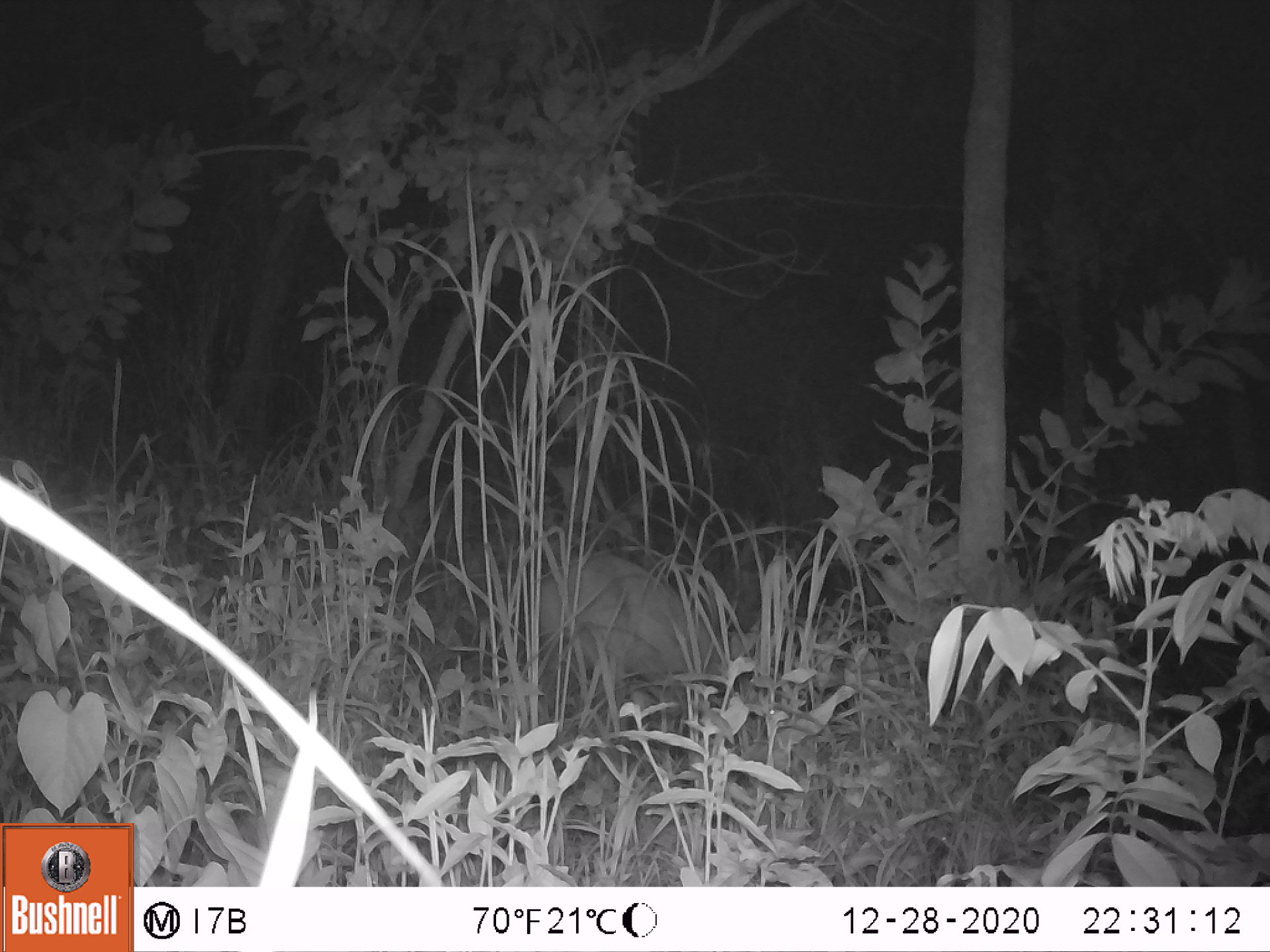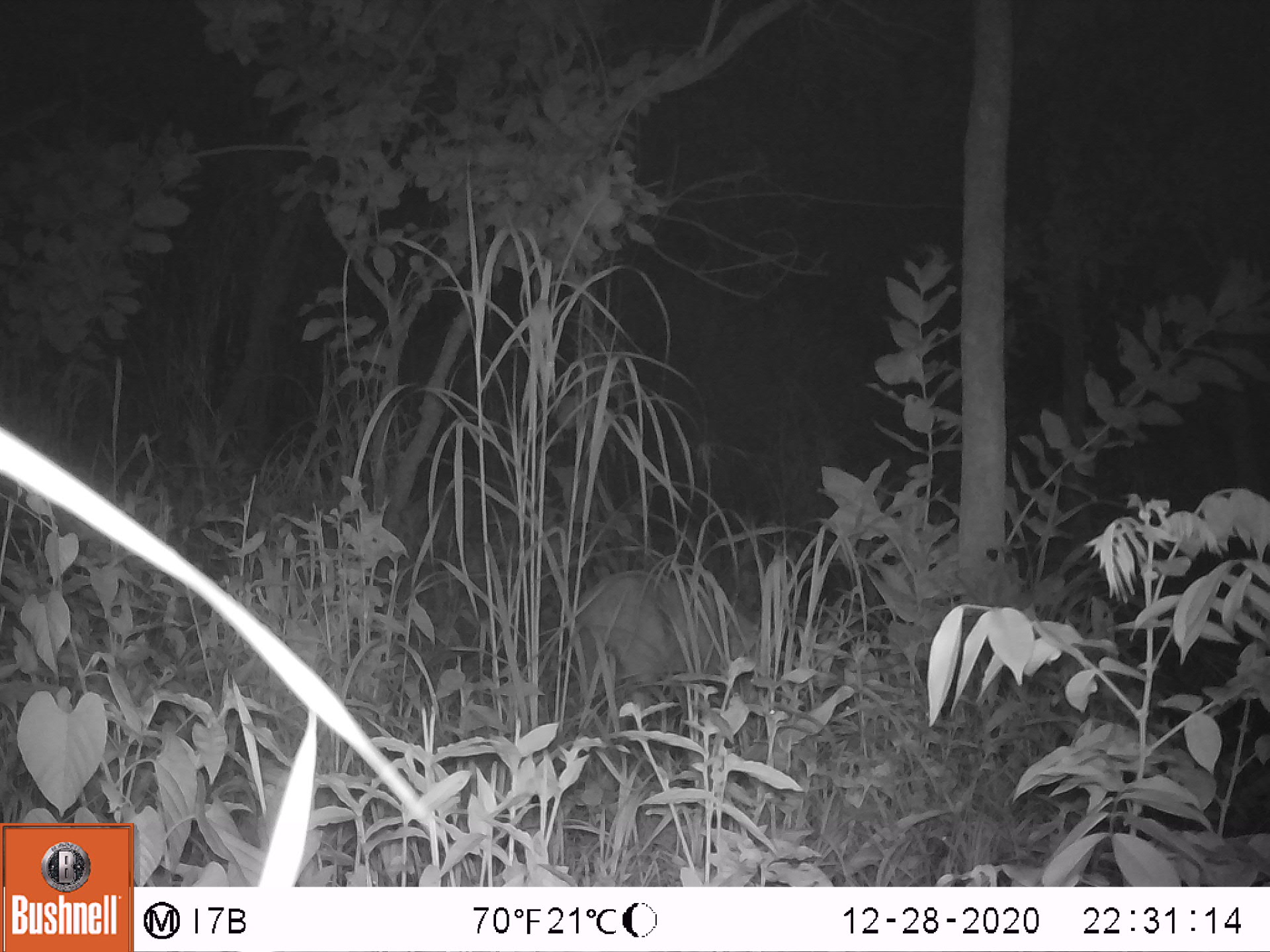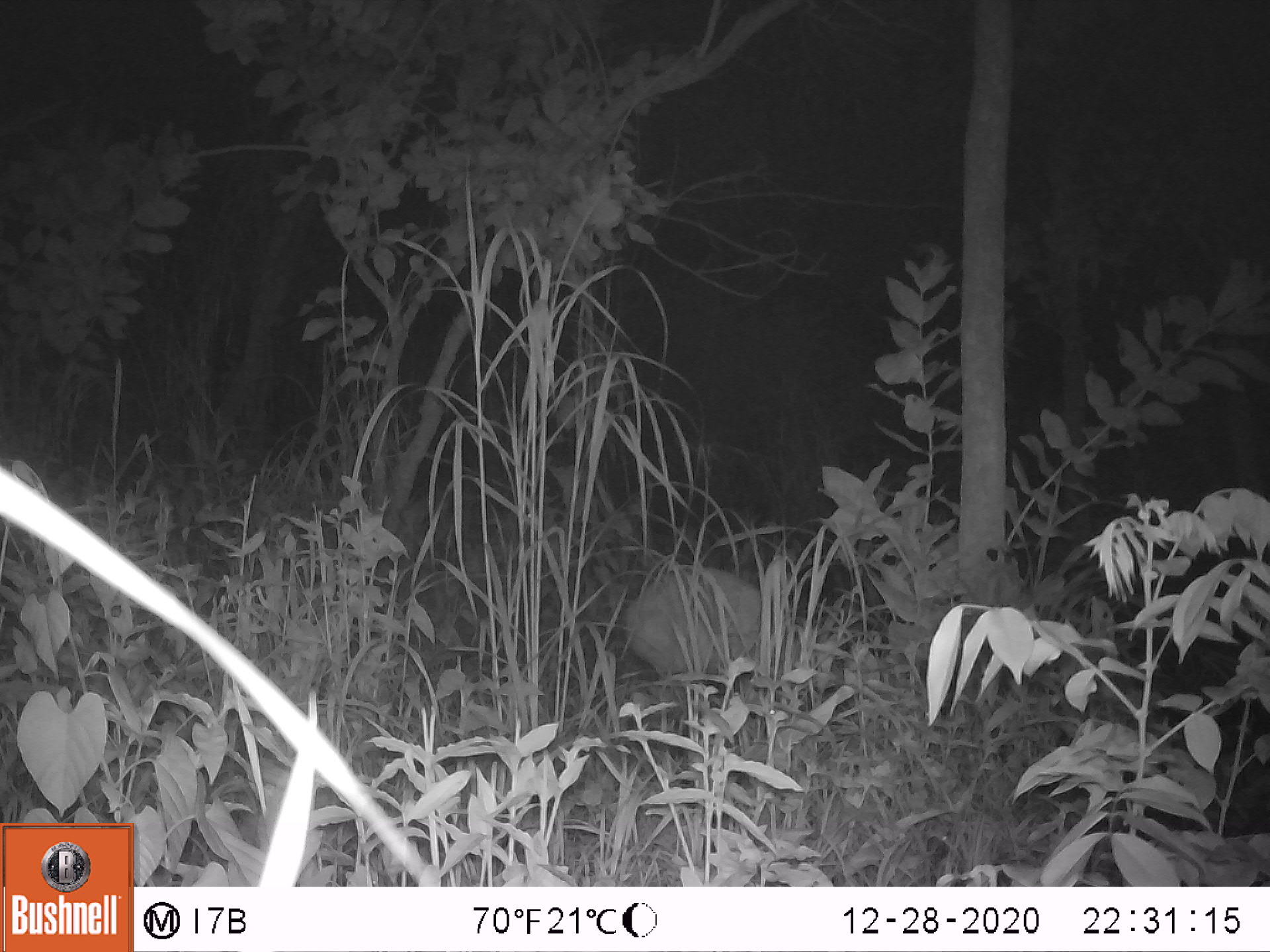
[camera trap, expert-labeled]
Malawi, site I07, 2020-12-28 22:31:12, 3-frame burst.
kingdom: Animalia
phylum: Chordata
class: Mammalia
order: Artiodactyla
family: Bovidae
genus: Tragelaphus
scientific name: Tragelaphus sylvaticus sylvaticus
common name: cape bushbuck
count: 1